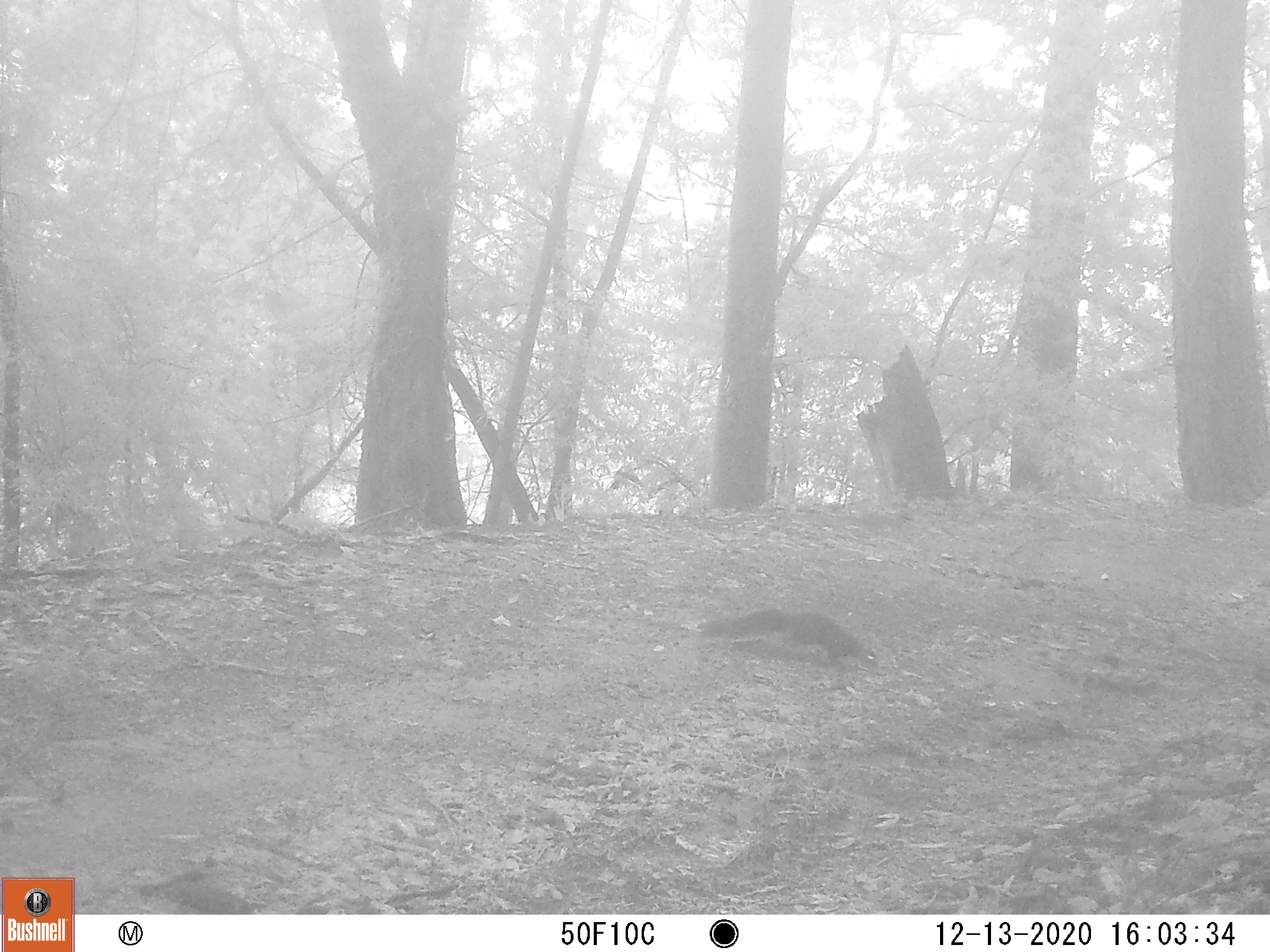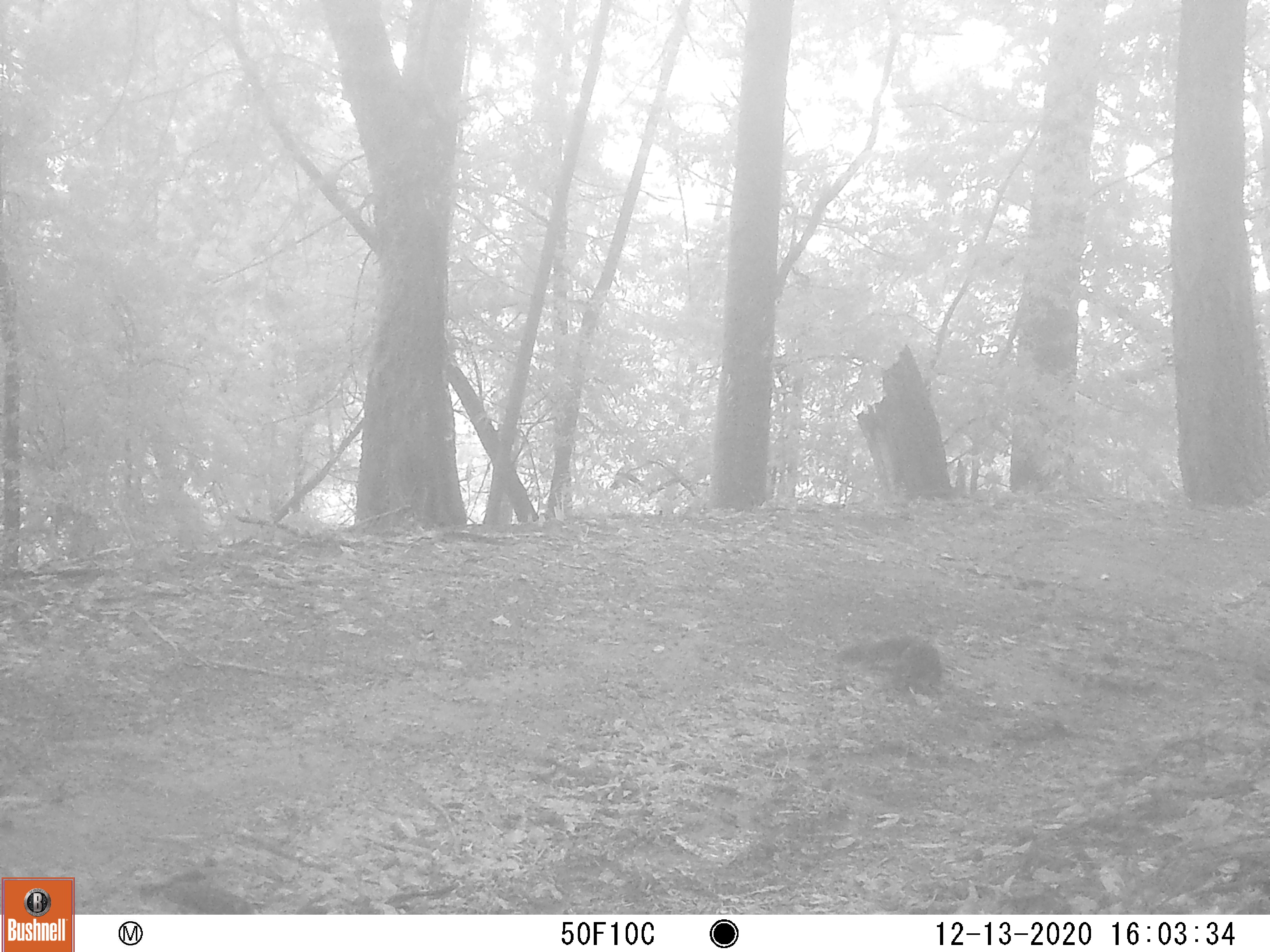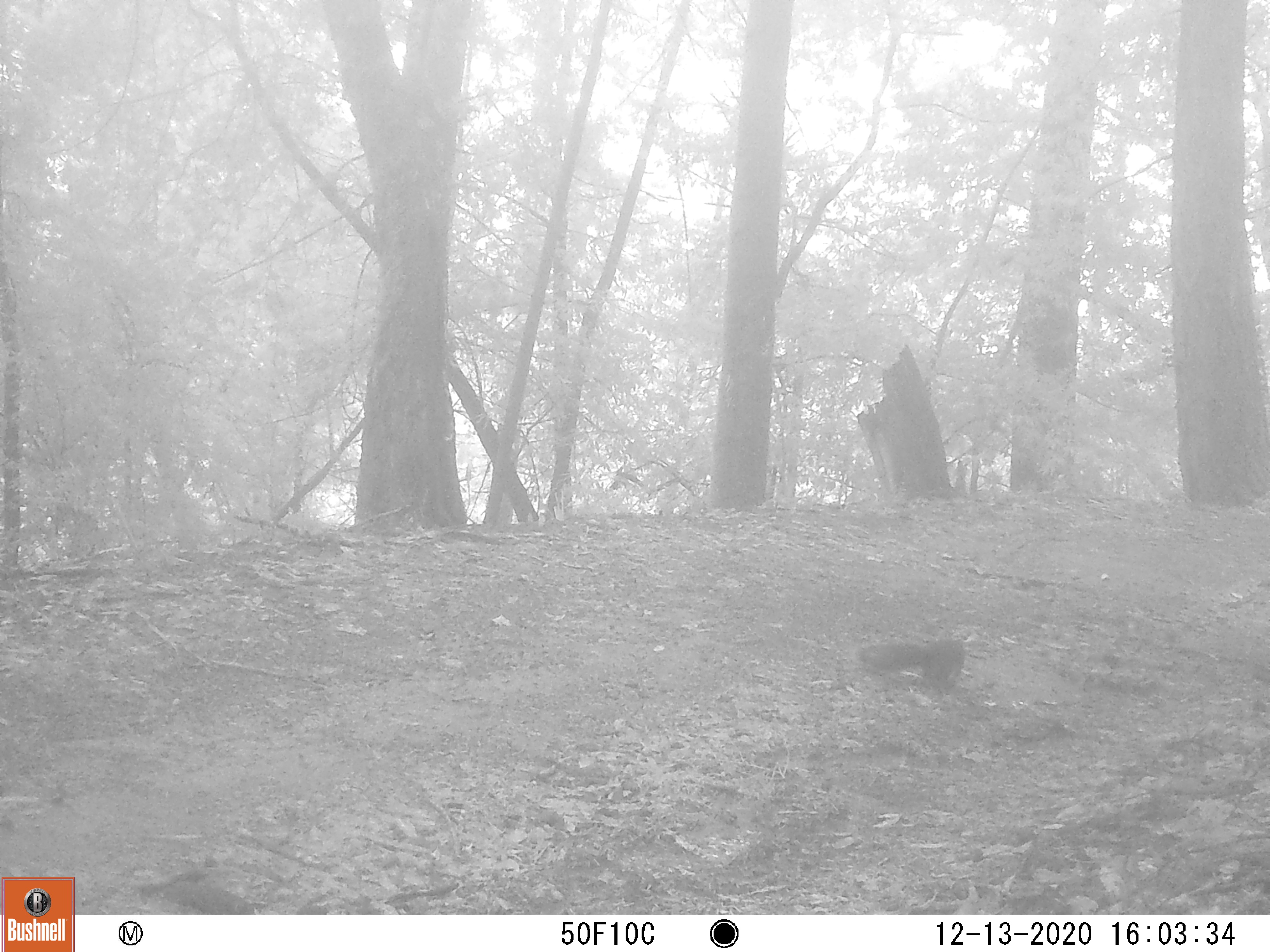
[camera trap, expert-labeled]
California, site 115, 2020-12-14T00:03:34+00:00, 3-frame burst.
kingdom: Animalia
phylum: Chordata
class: Mammalia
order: Rodentia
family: Sciuridae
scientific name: Sciuridae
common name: squirrel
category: unknown squirrel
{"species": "unknown squirrel (squirrel) (Sciuridae)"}